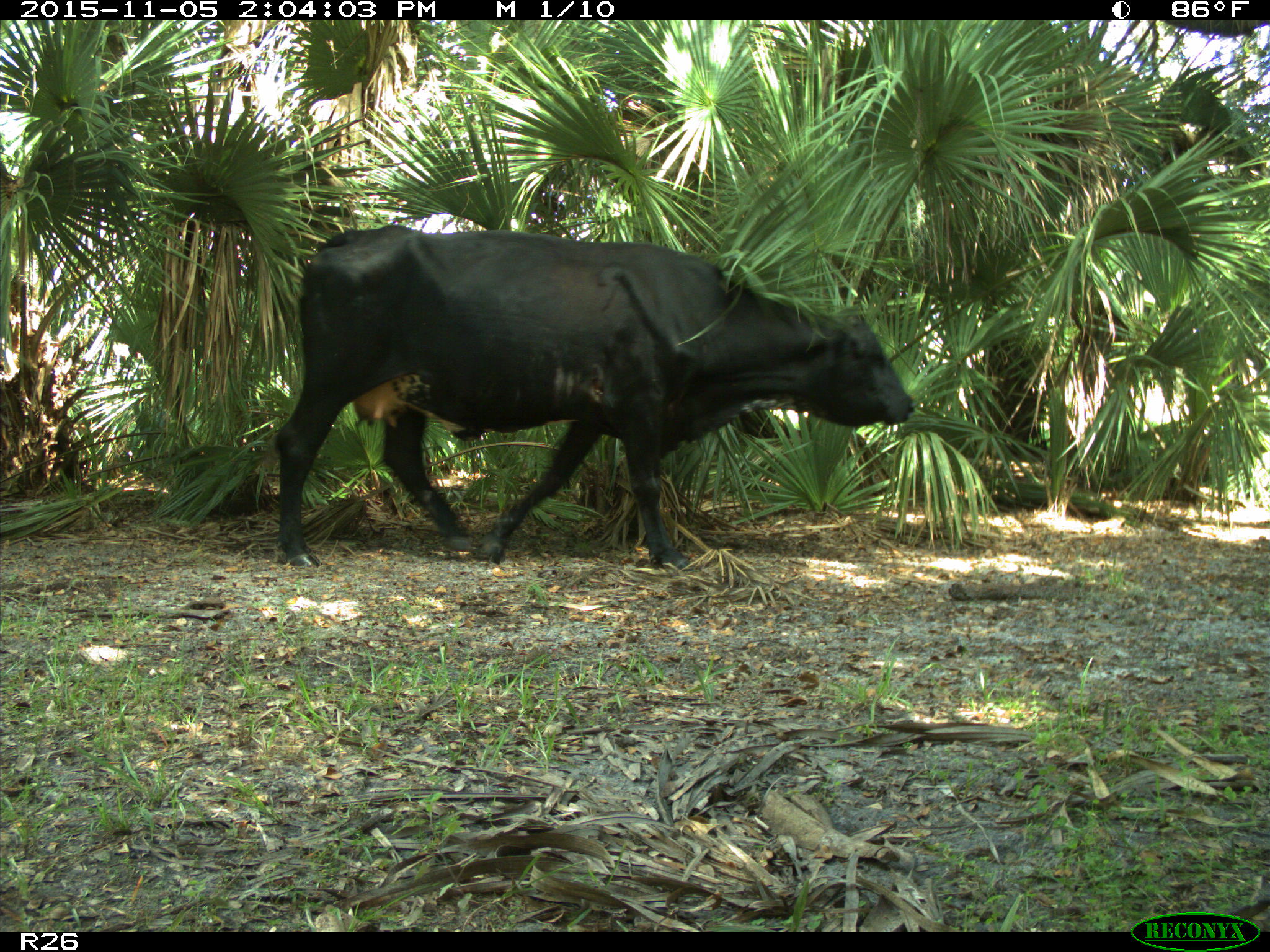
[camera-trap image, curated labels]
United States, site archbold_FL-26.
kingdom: Animalia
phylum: Chordata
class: Mammalia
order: Artiodactyla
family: Bovidae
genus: Bos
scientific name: Bos taurus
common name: domestic cow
Bos taurus (domestic cow).